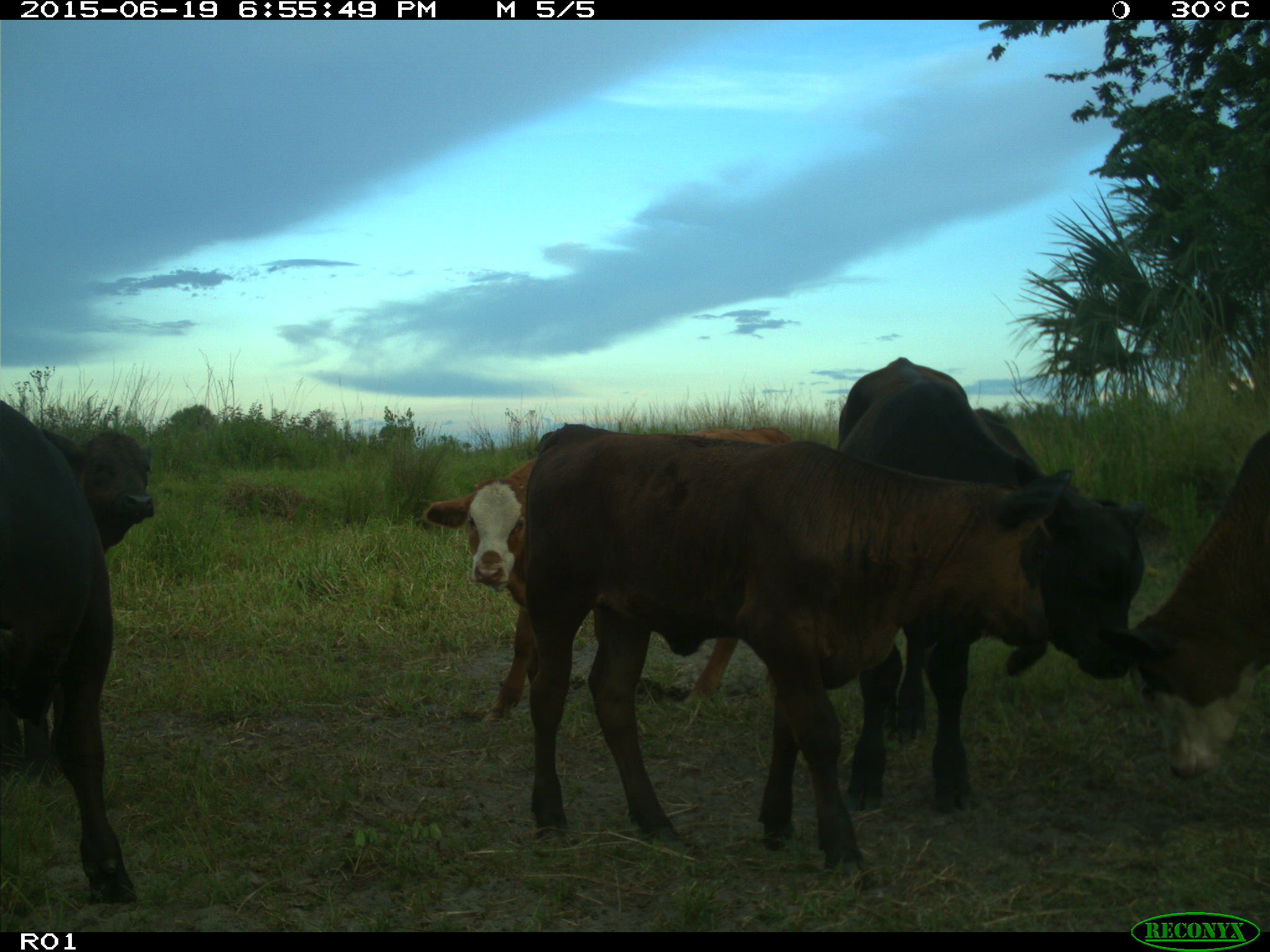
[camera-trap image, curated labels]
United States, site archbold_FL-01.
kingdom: Animalia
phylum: Chordata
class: Mammalia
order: Artiodactyla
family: Bovidae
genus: Bos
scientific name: Bos taurus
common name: domestic cow